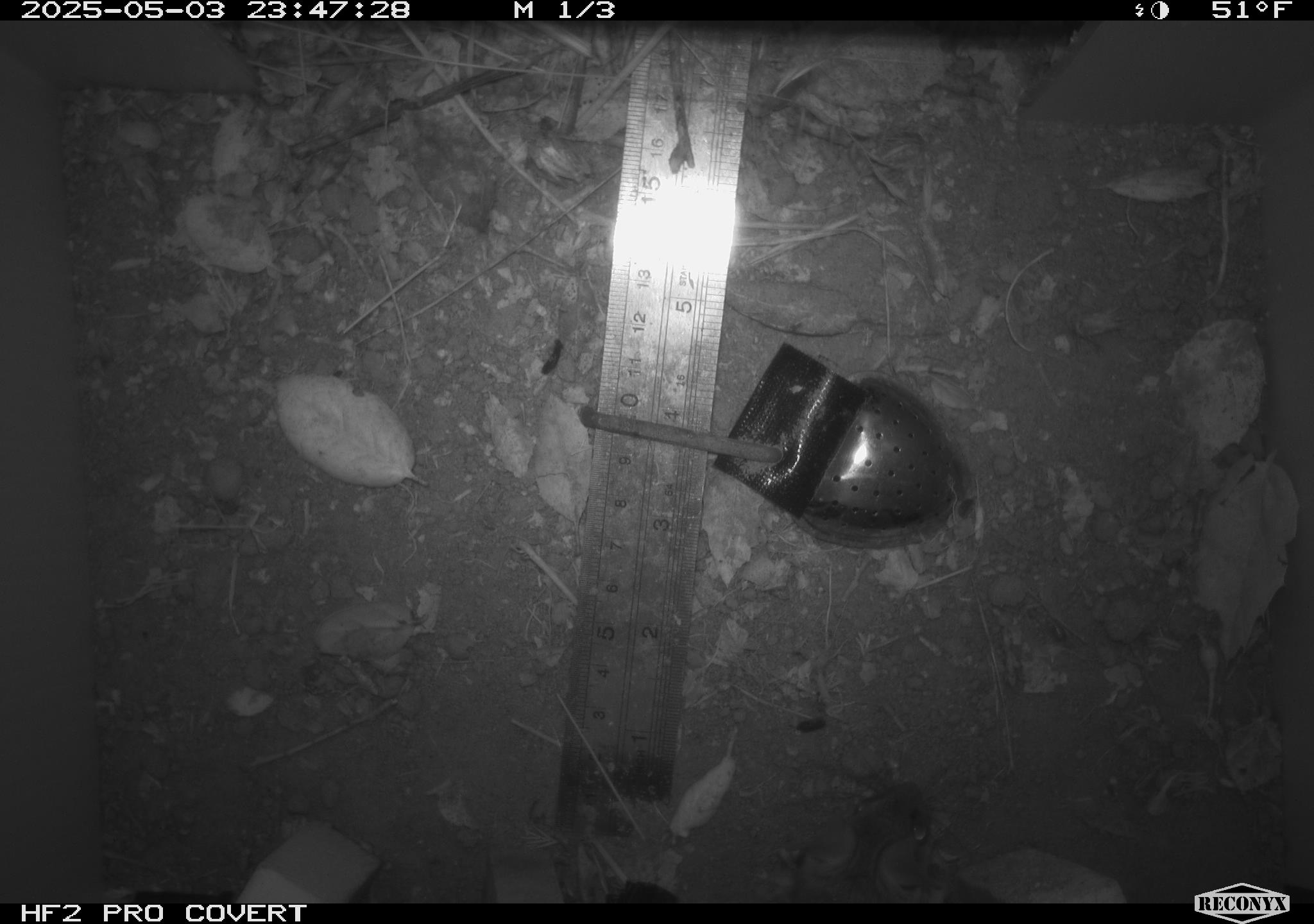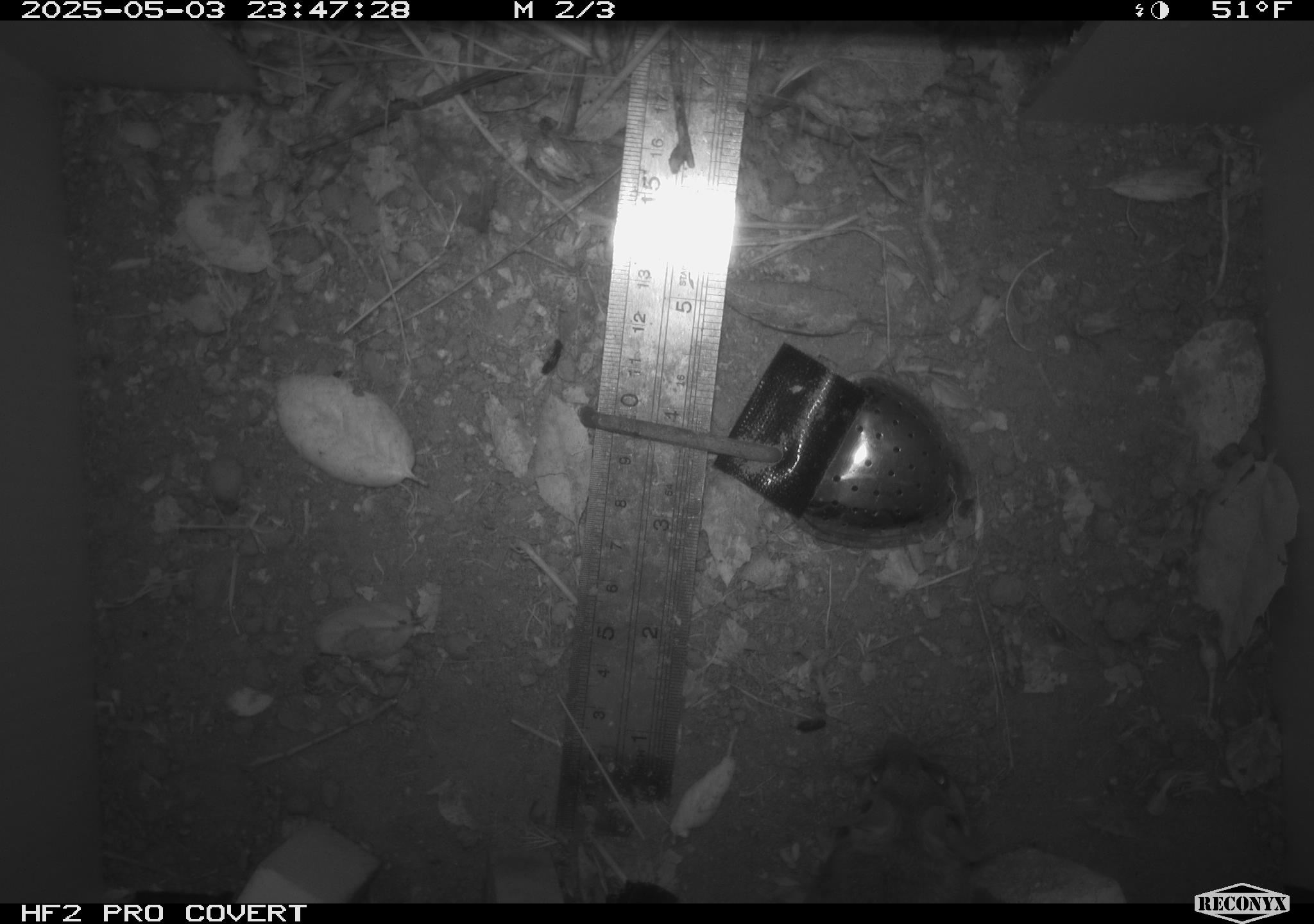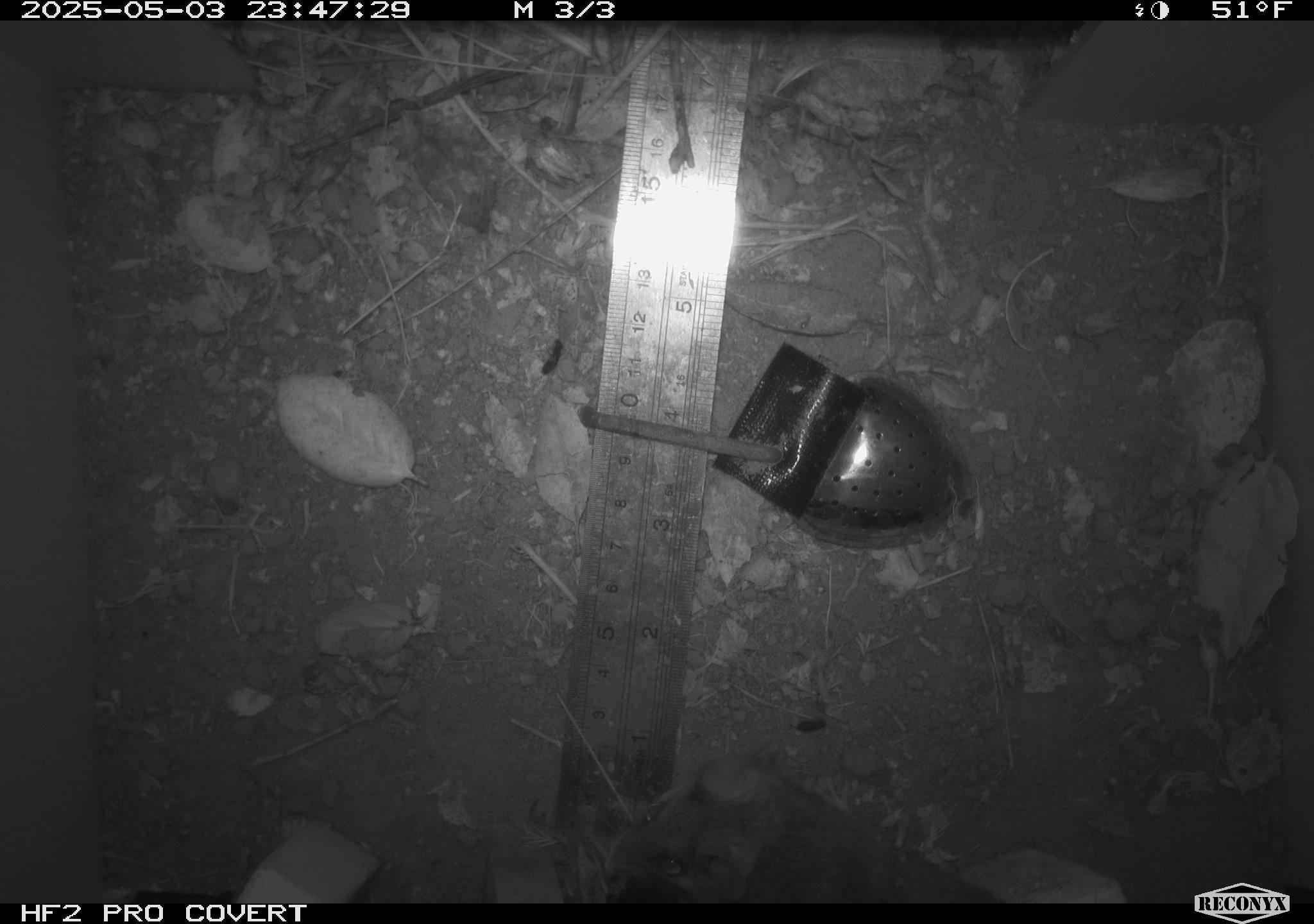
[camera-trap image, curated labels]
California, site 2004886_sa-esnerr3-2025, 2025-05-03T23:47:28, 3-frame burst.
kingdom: Animalia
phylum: Chordata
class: Mammalia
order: Rodentia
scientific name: Rodentia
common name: rodent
Rodent (Rodentia).